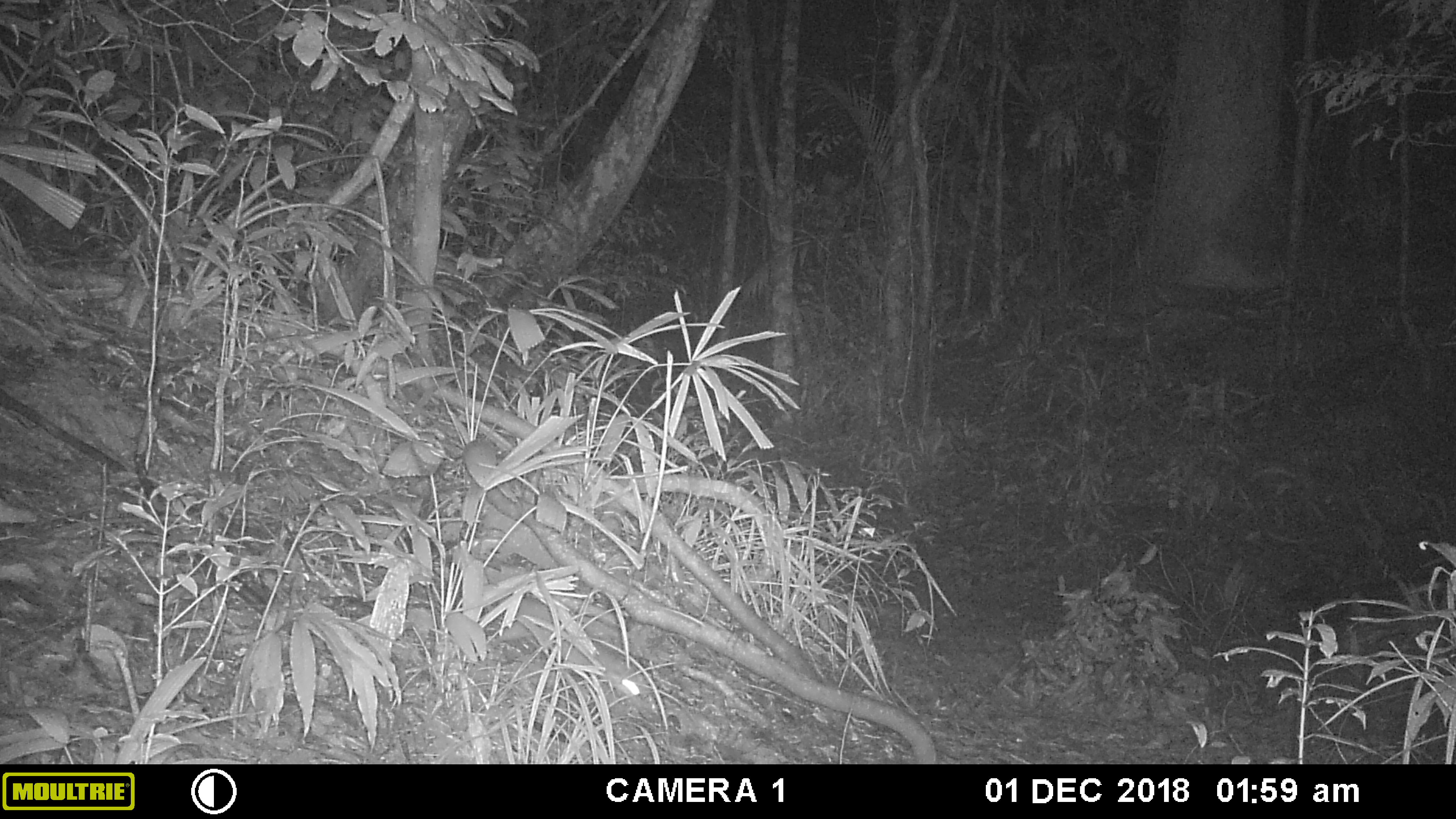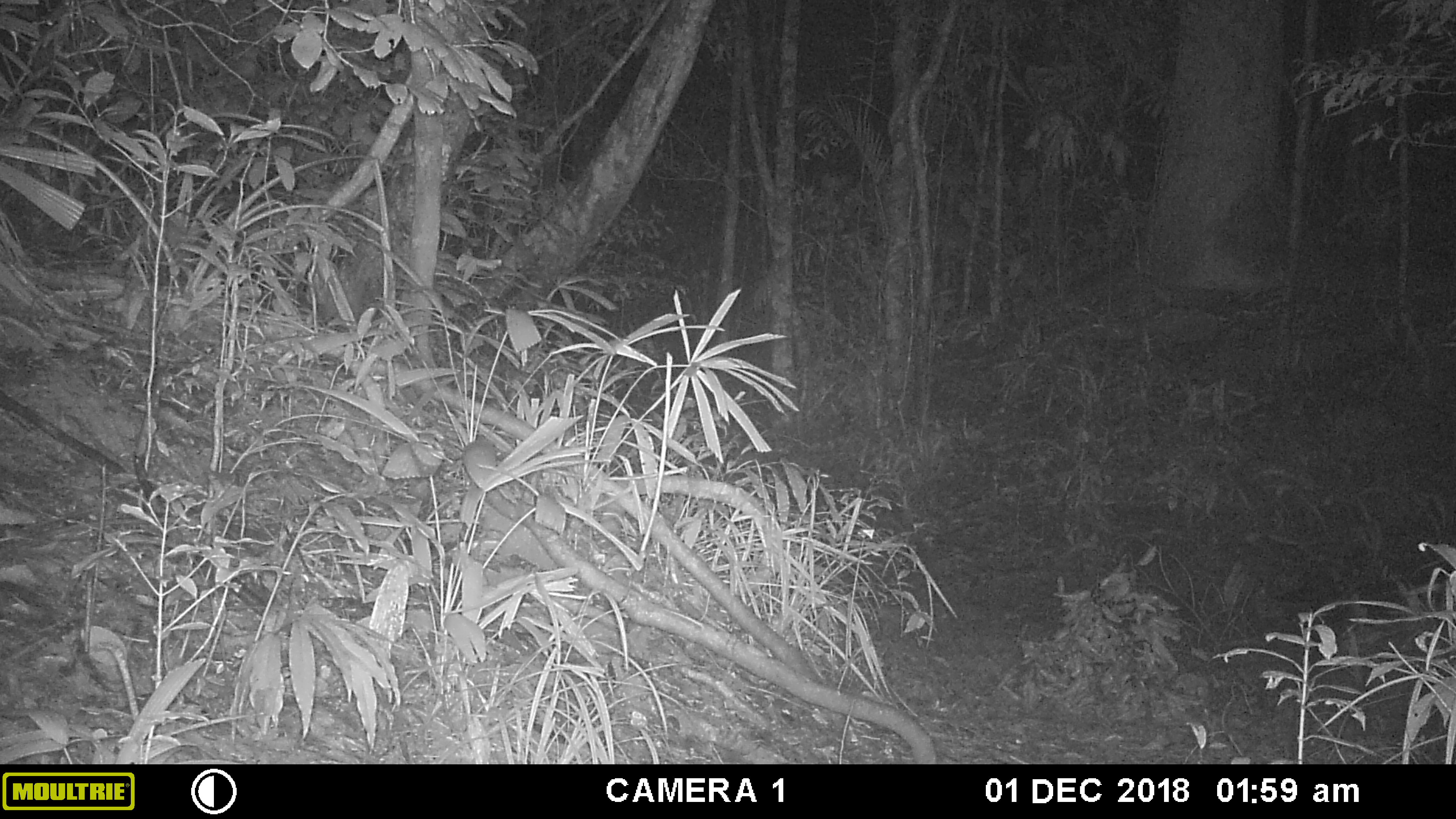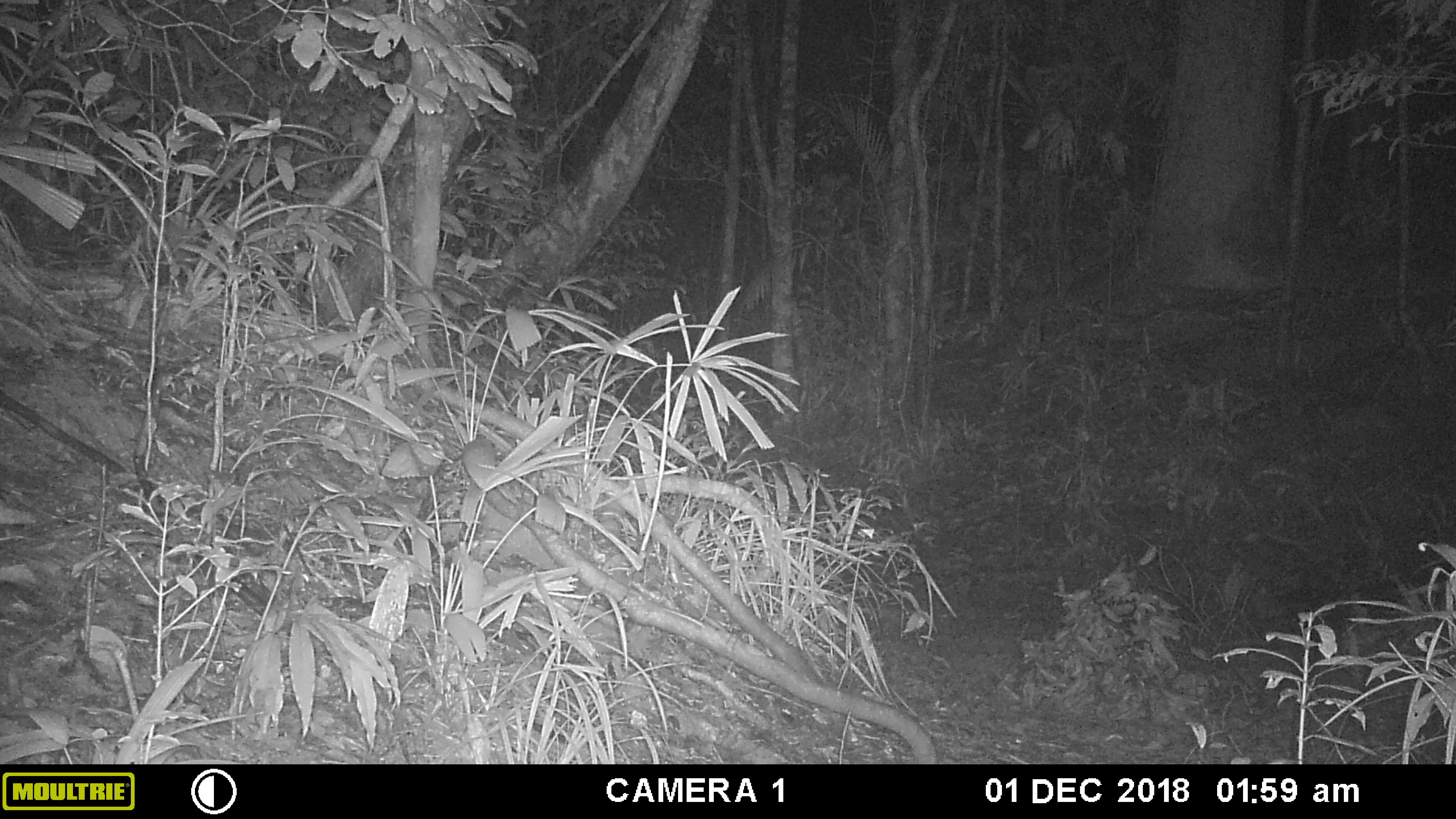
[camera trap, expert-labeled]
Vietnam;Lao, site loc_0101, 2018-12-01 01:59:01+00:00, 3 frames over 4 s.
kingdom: Animalia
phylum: Chordata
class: Mammalia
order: Carnivora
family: Mustelidae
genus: Melogale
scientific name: Melogale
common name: ferret badger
Ferret badger (Melogale). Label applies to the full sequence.